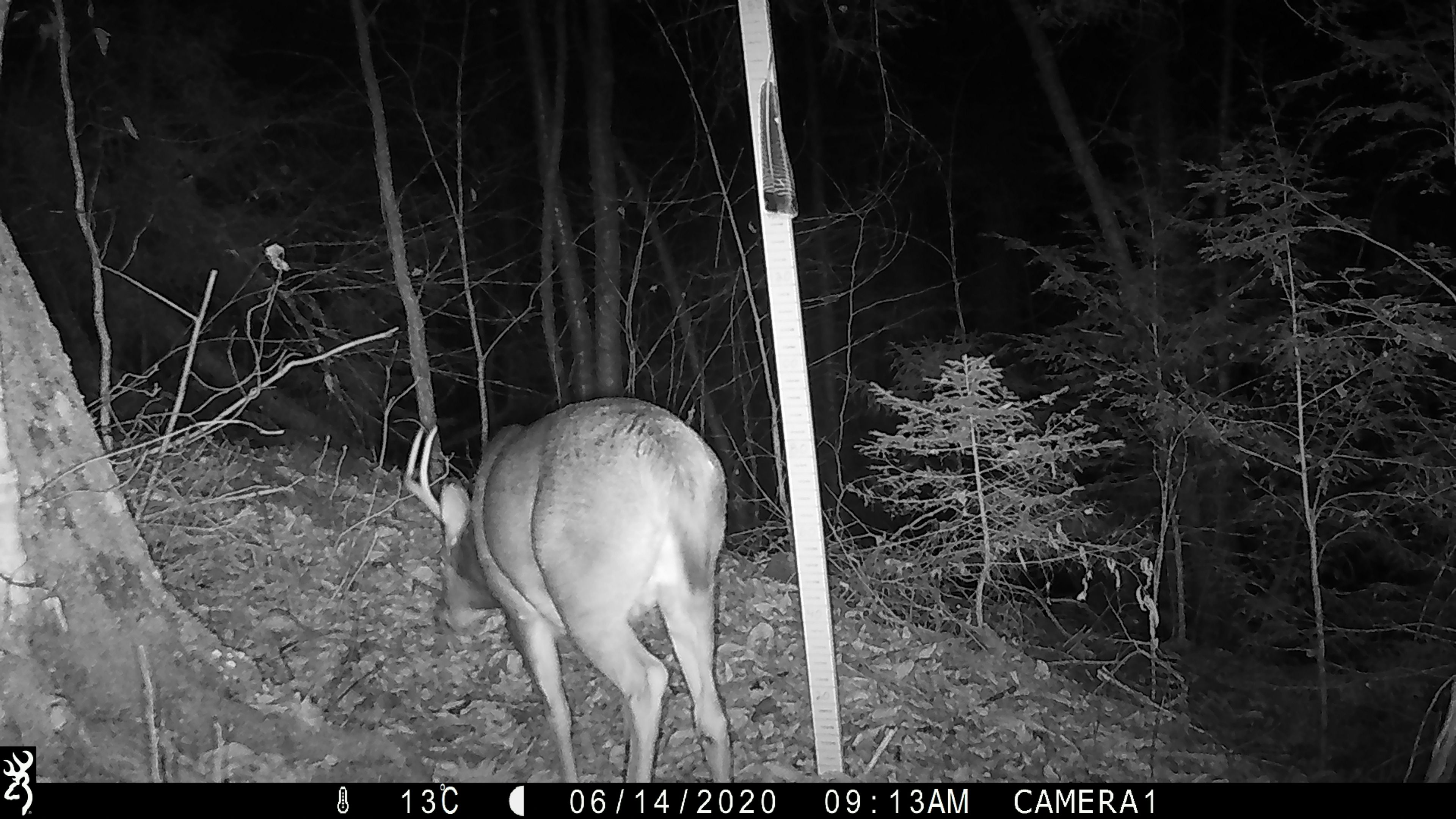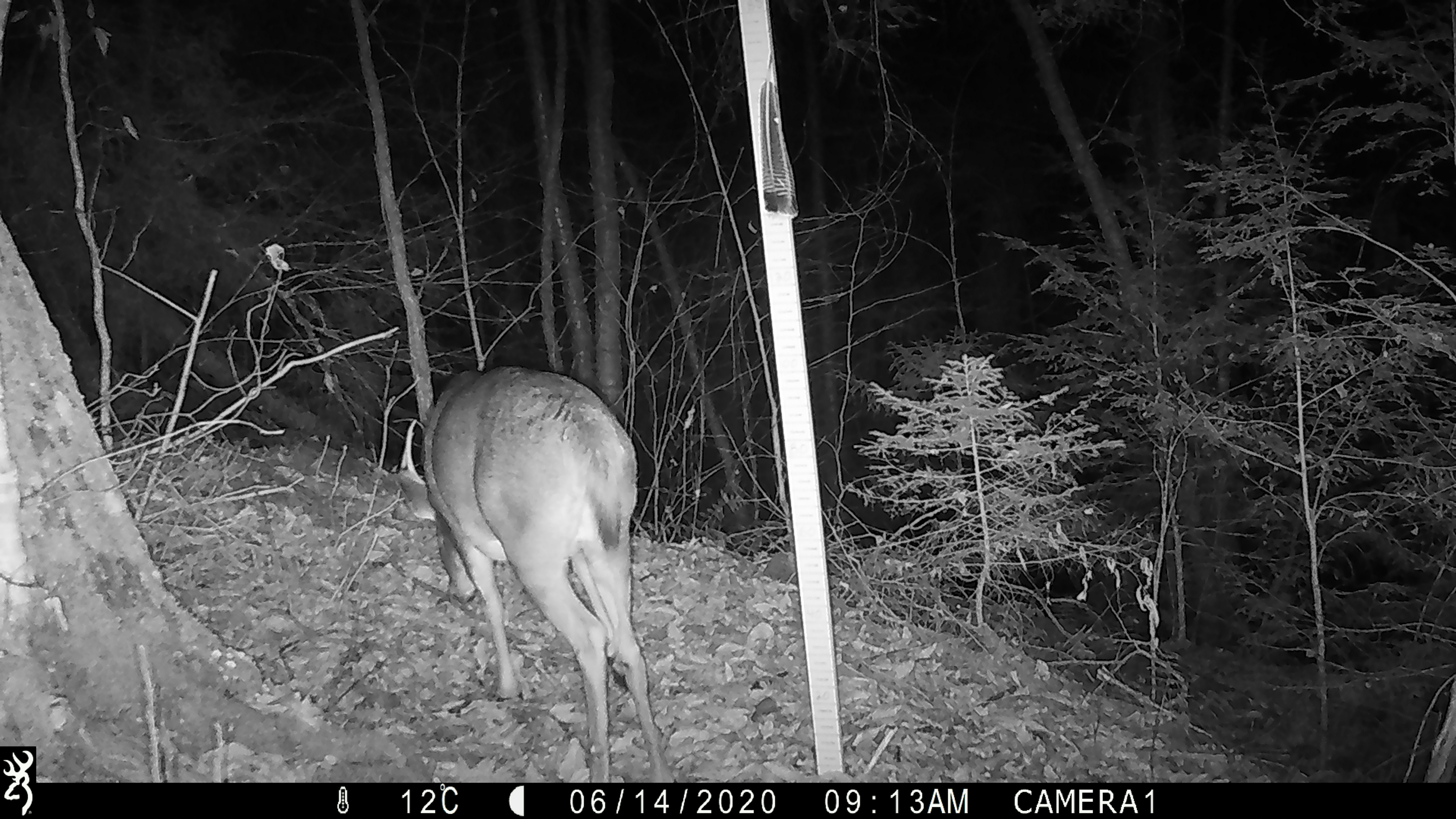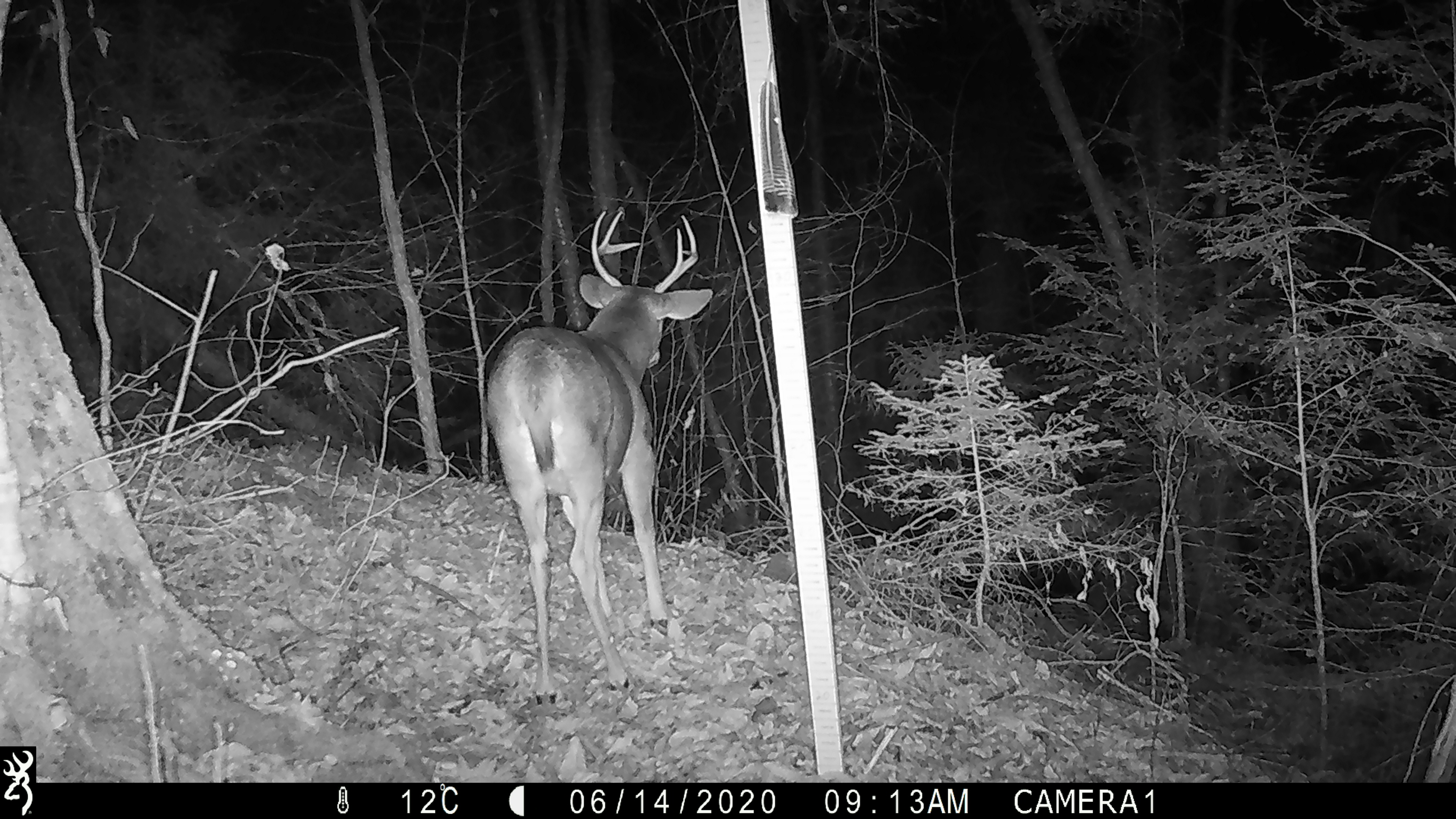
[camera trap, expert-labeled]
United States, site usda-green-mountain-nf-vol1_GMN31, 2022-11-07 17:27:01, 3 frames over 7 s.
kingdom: Animalia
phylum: Chordata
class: Mammalia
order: Artiodactyla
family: Cervidae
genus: Odocoileus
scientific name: Odocoileus virginianus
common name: white-tailed deer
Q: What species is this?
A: White-tailed deer (Odocoileus virginianus).